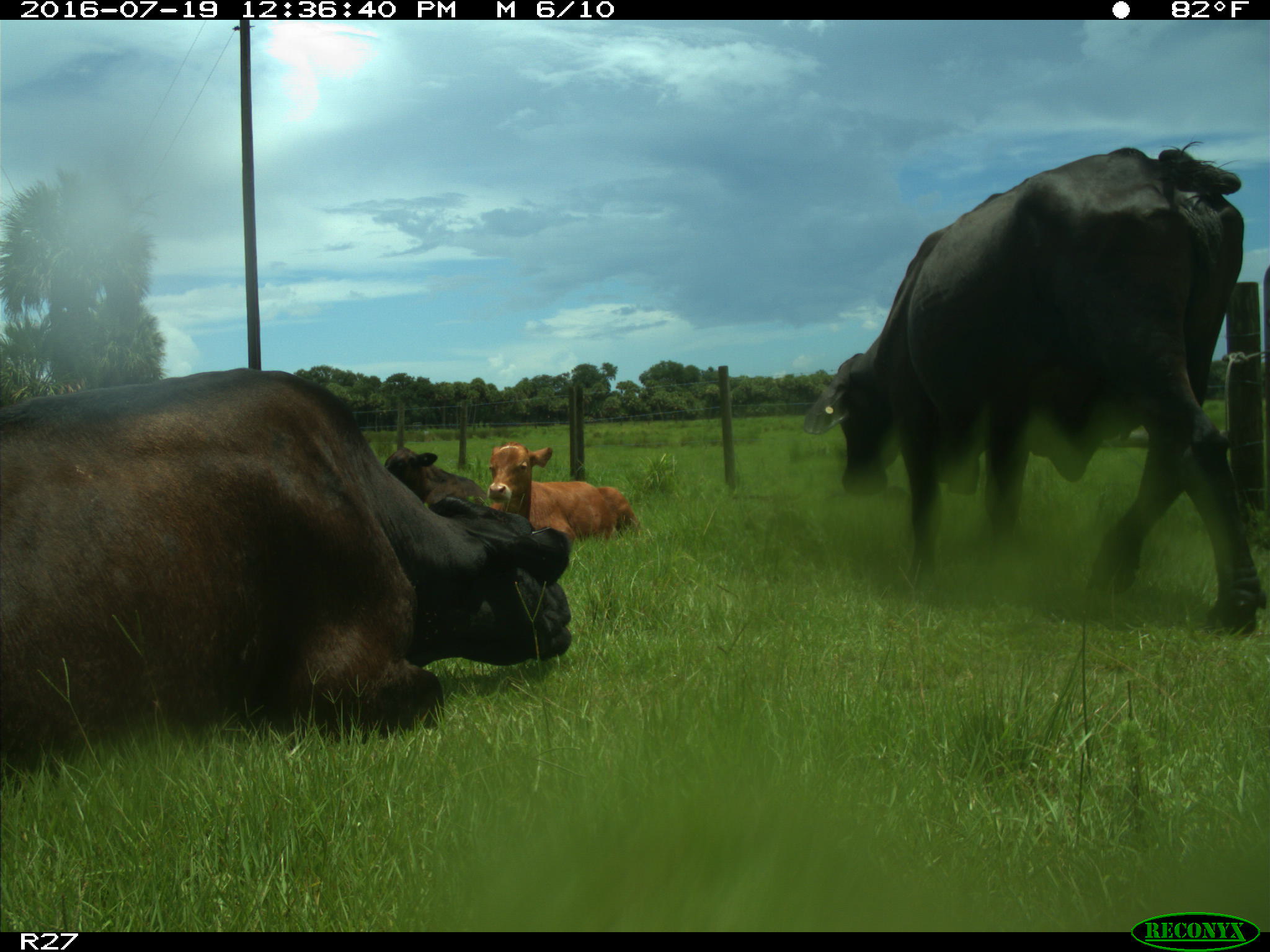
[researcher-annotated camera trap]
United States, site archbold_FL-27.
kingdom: Animalia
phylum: Chordata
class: Mammalia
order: Artiodactyla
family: Bovidae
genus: Bos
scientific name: Bos taurus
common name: domestic cow